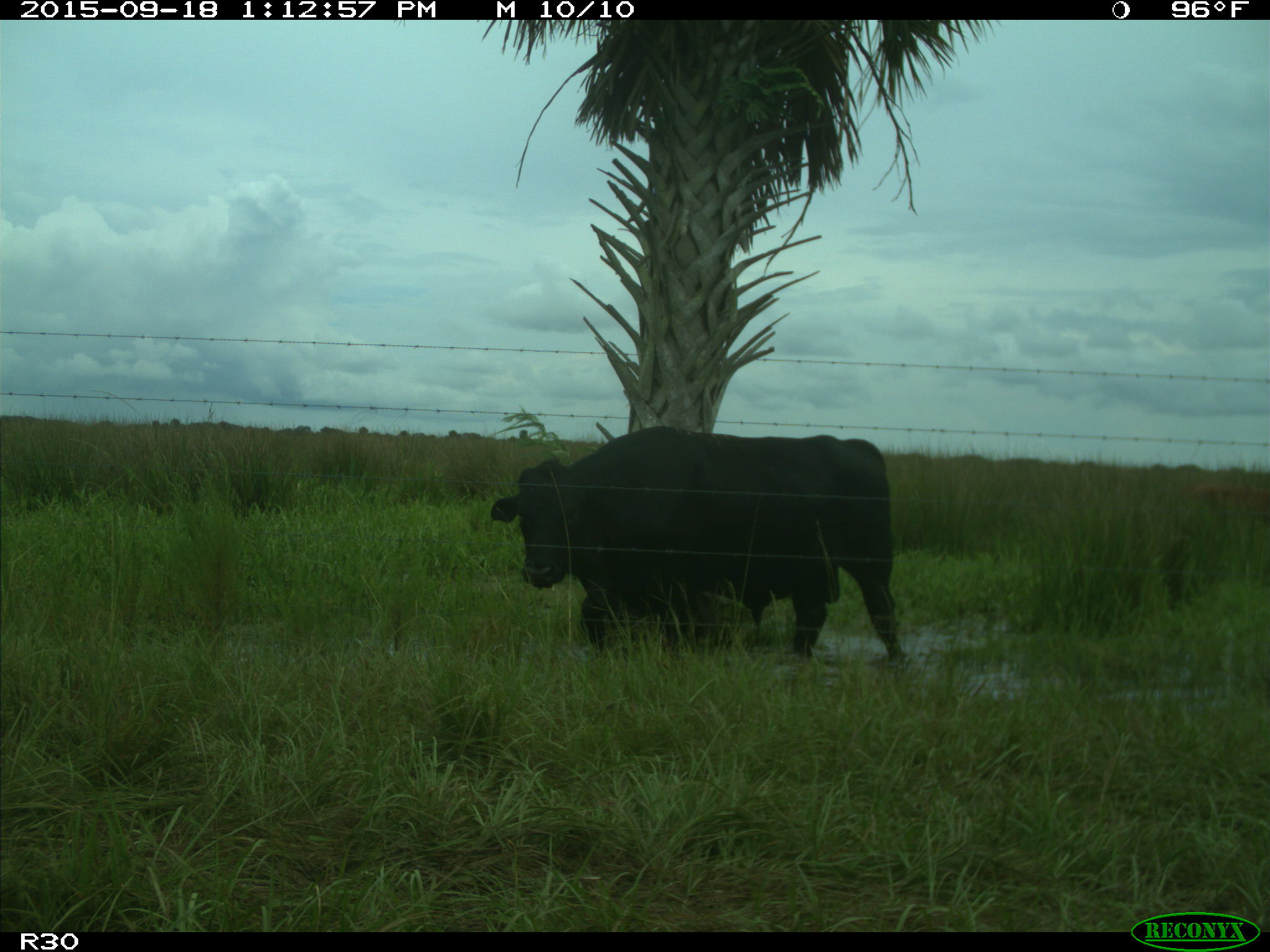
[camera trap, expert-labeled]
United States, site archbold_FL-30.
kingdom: Animalia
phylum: Chordata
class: Mammalia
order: Artiodactyla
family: Bovidae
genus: Bos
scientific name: Bos taurus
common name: domestic cow